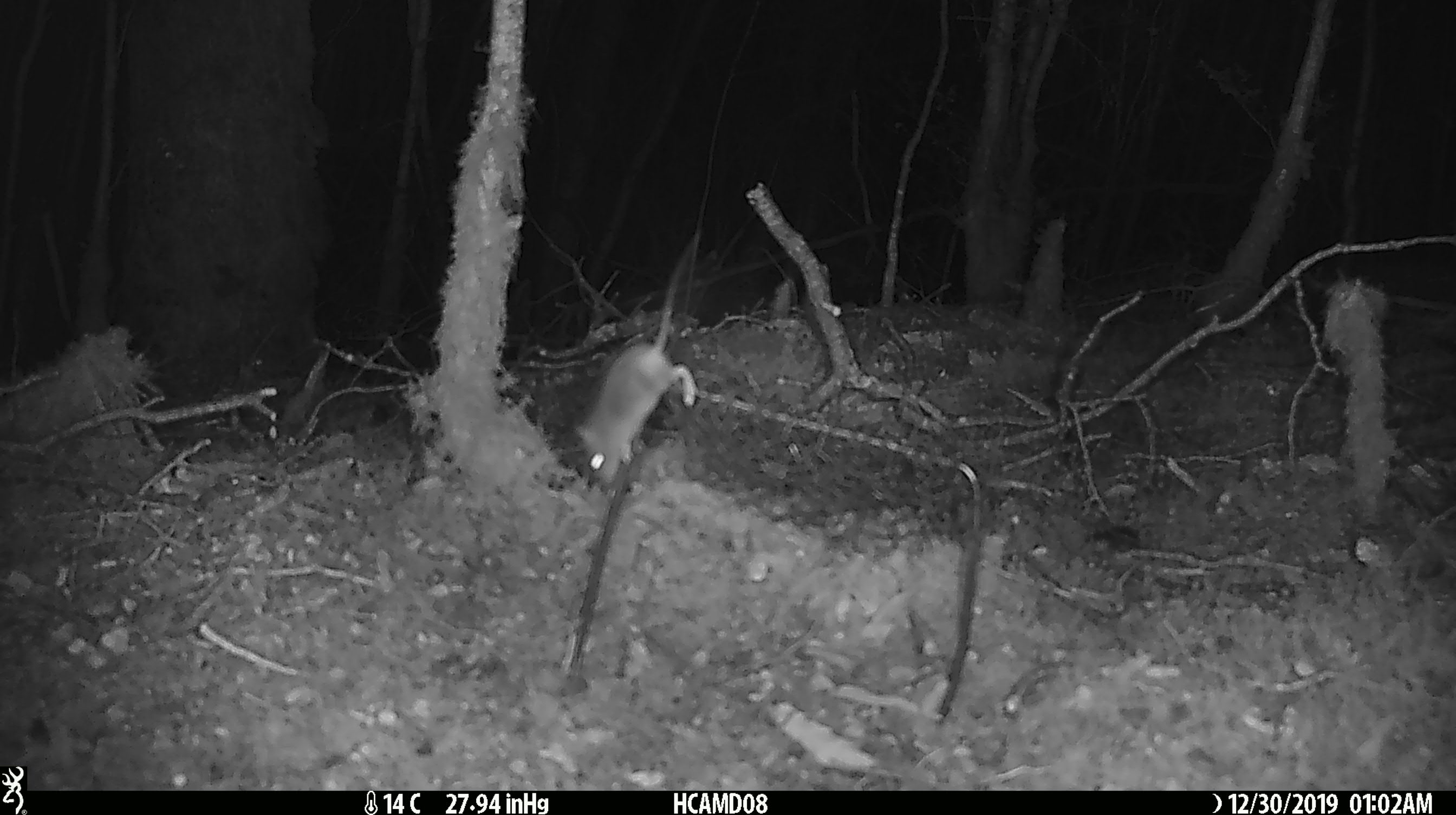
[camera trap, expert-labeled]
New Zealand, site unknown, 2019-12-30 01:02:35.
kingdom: Animalia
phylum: Chordata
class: Mammalia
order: Rodentia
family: Muridae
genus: Mus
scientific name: Mus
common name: mouse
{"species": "mouse (Mus)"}